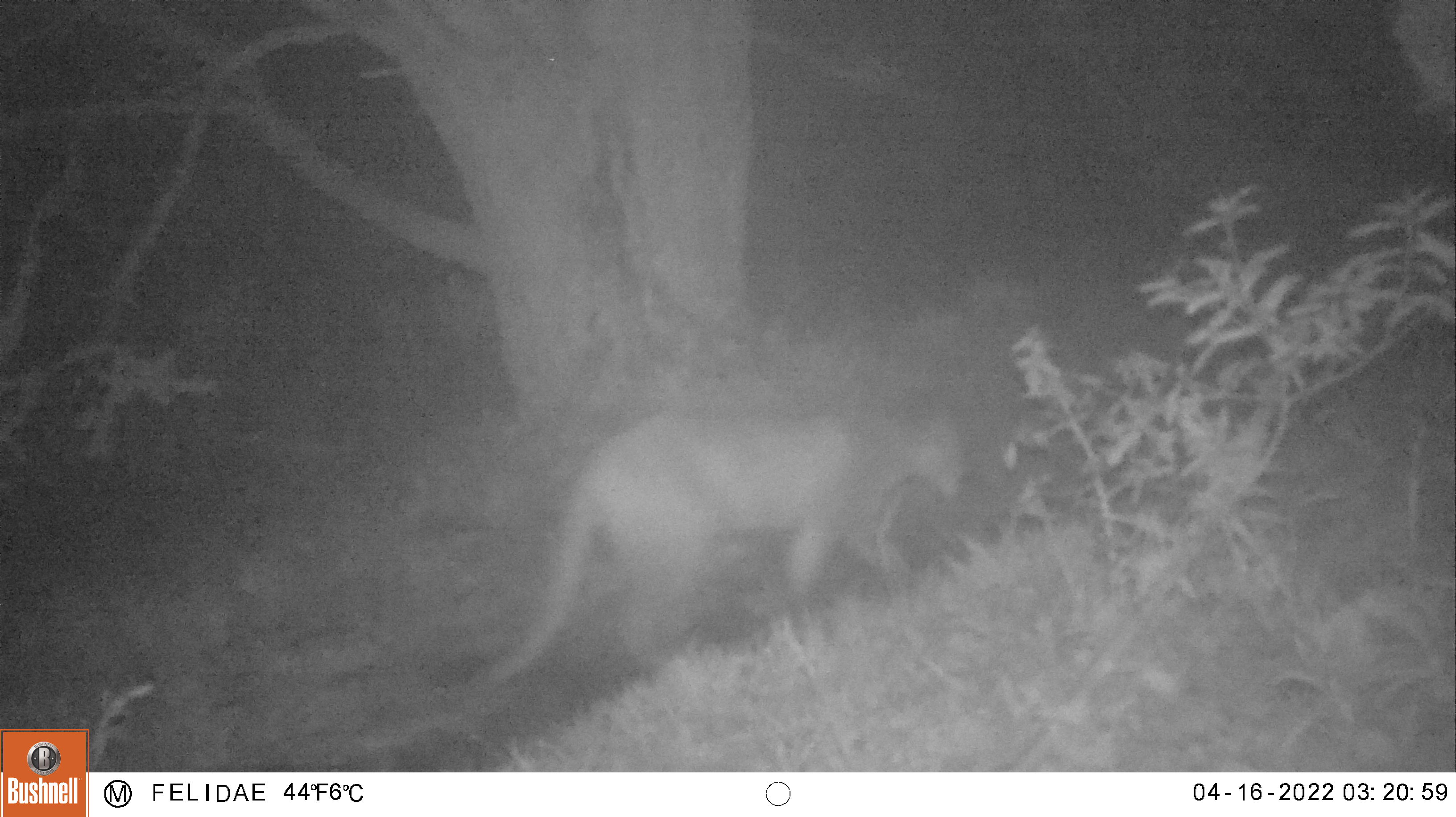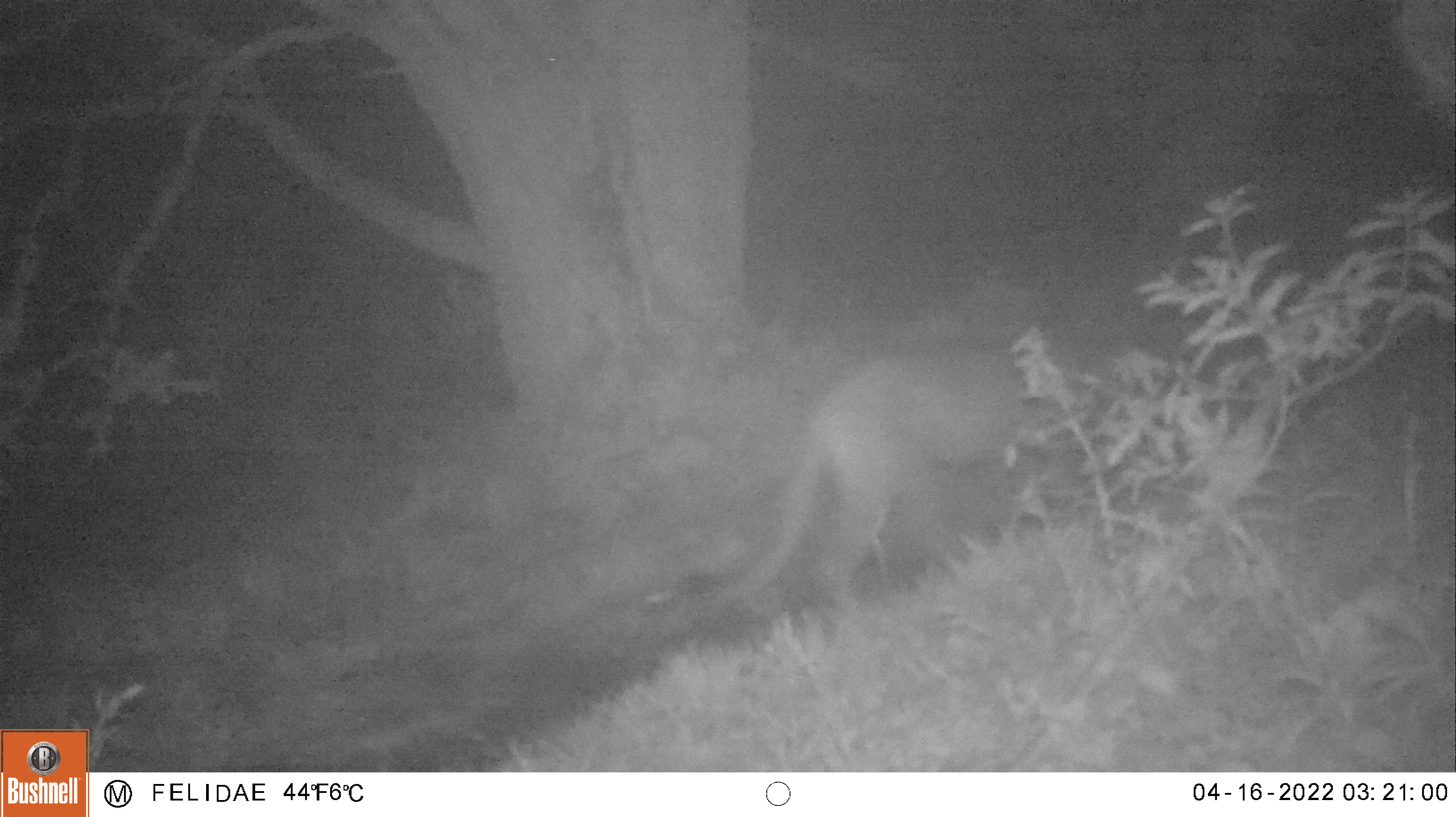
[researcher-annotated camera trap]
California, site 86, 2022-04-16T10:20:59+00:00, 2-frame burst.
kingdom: Animalia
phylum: Chordata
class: Mammalia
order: Carnivora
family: Felidae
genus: Puma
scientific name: Puma concolor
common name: puma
Puma (Puma concolor).